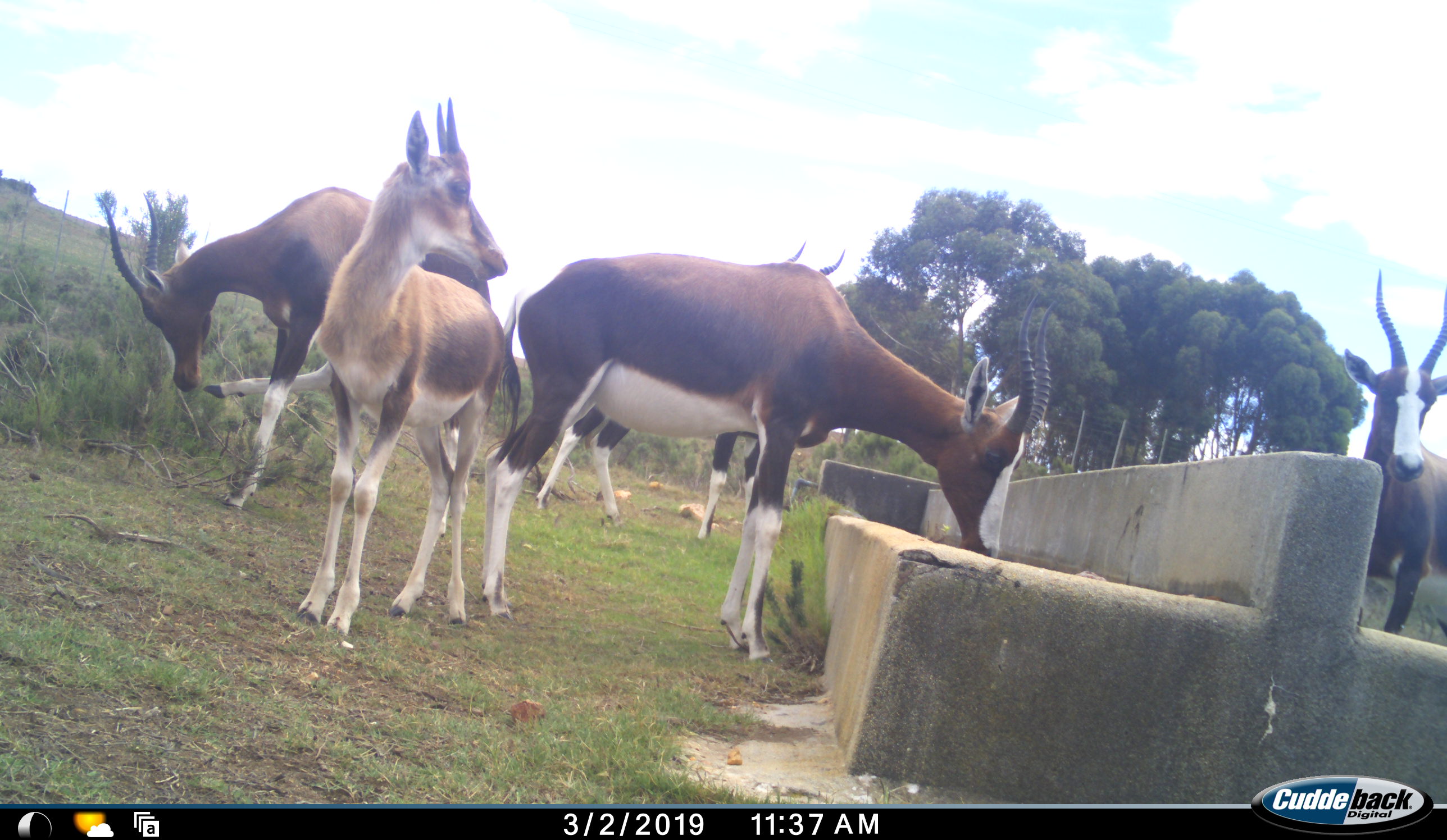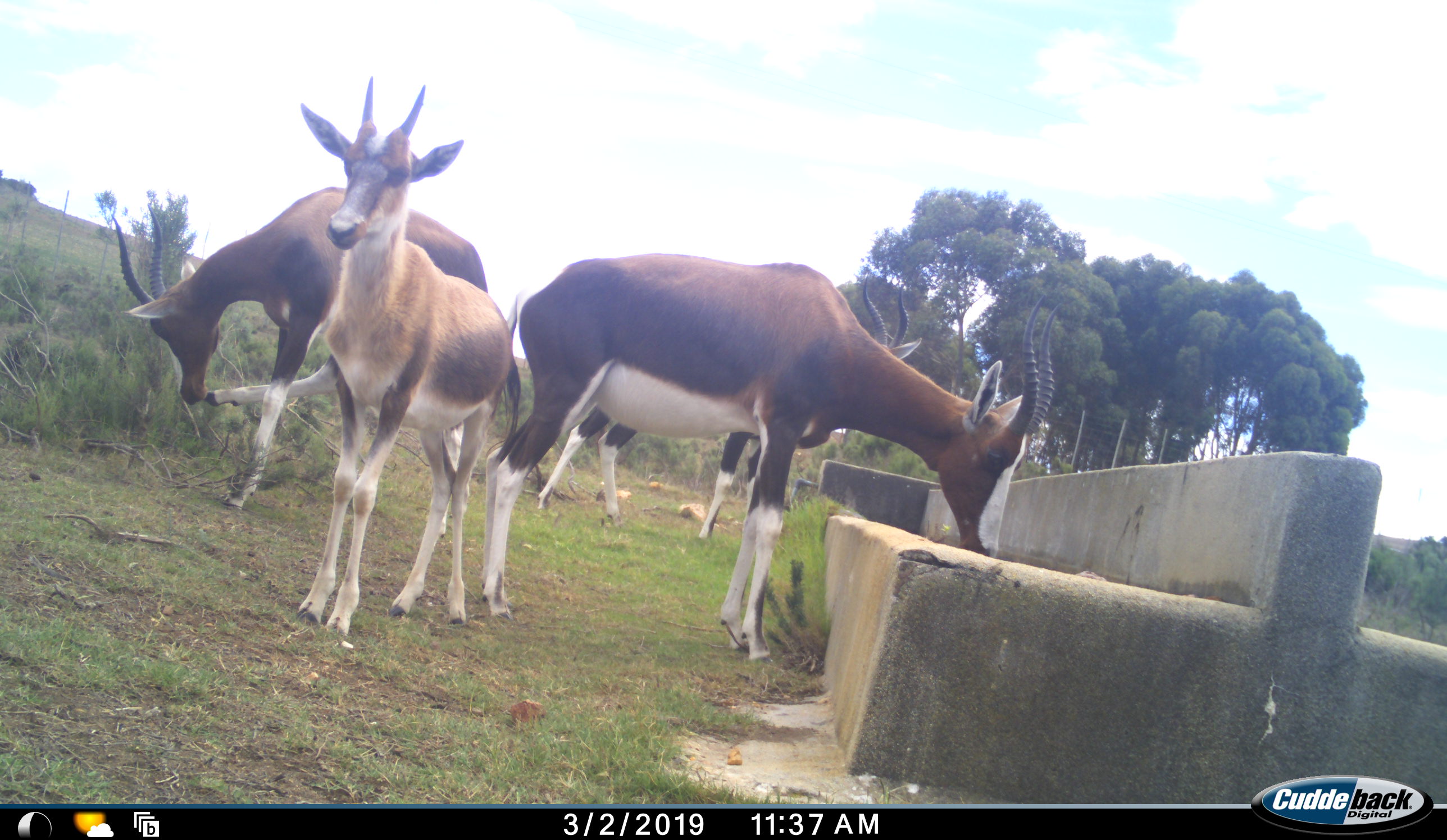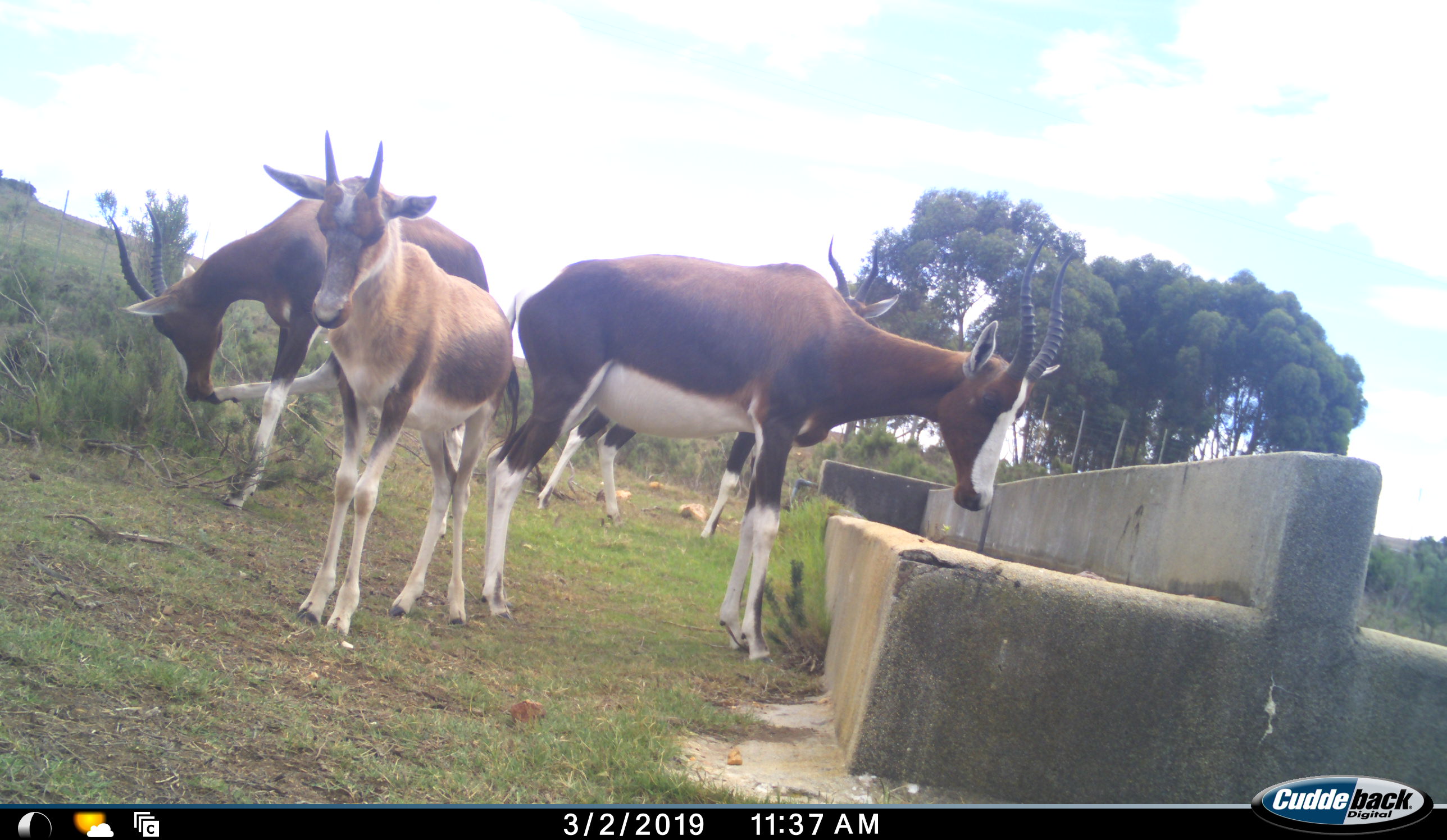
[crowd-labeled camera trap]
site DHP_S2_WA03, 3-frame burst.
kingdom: Animalia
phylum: Chordata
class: Mammalia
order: Artiodactyla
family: Bovidae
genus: Damaliscus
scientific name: Damaliscus pygargus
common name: bontebok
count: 5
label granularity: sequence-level